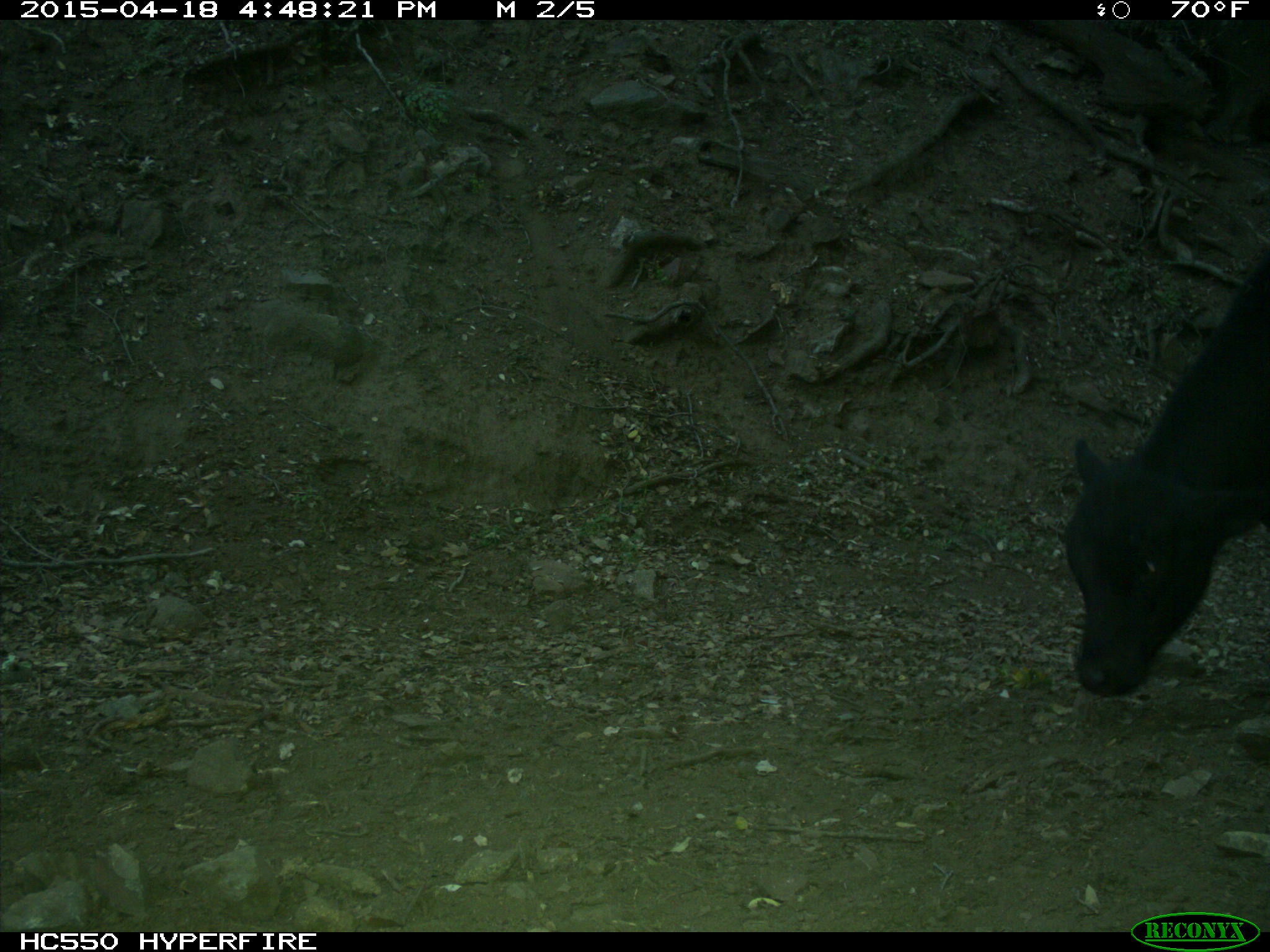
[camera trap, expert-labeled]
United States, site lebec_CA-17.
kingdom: Animalia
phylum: Chordata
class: Mammalia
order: Artiodactyla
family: Bovidae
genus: Bos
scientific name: Bos taurus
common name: domestic cow